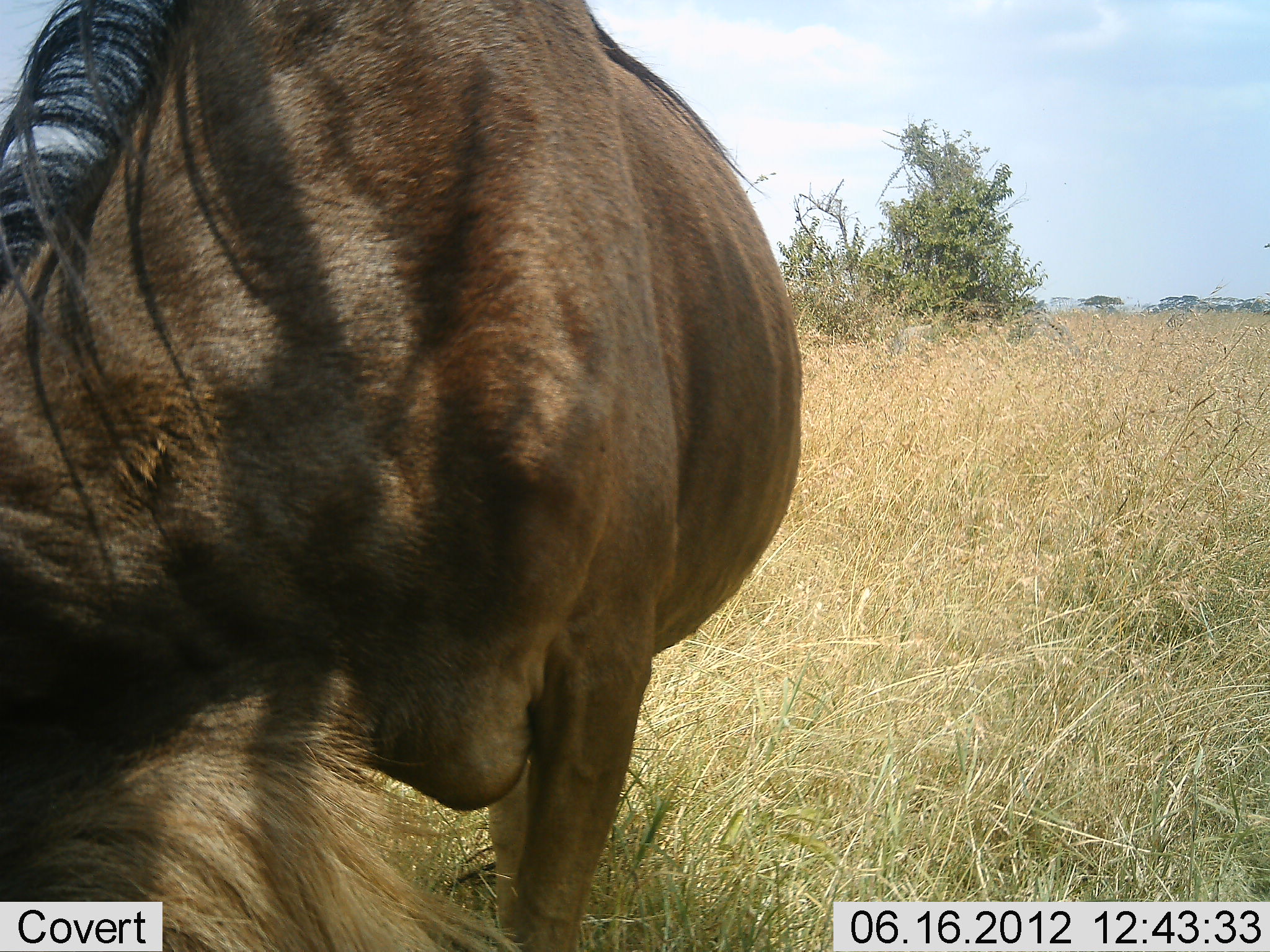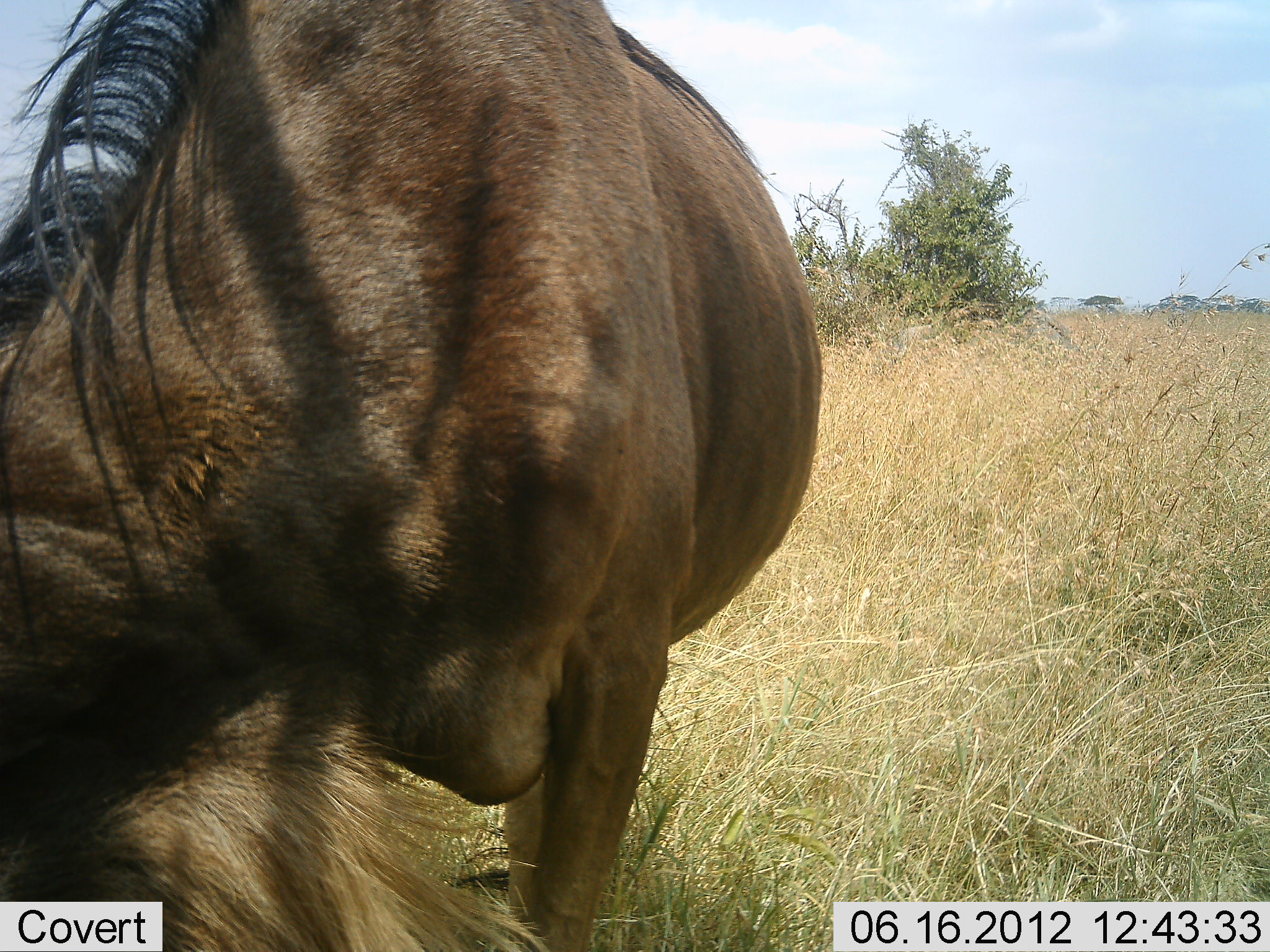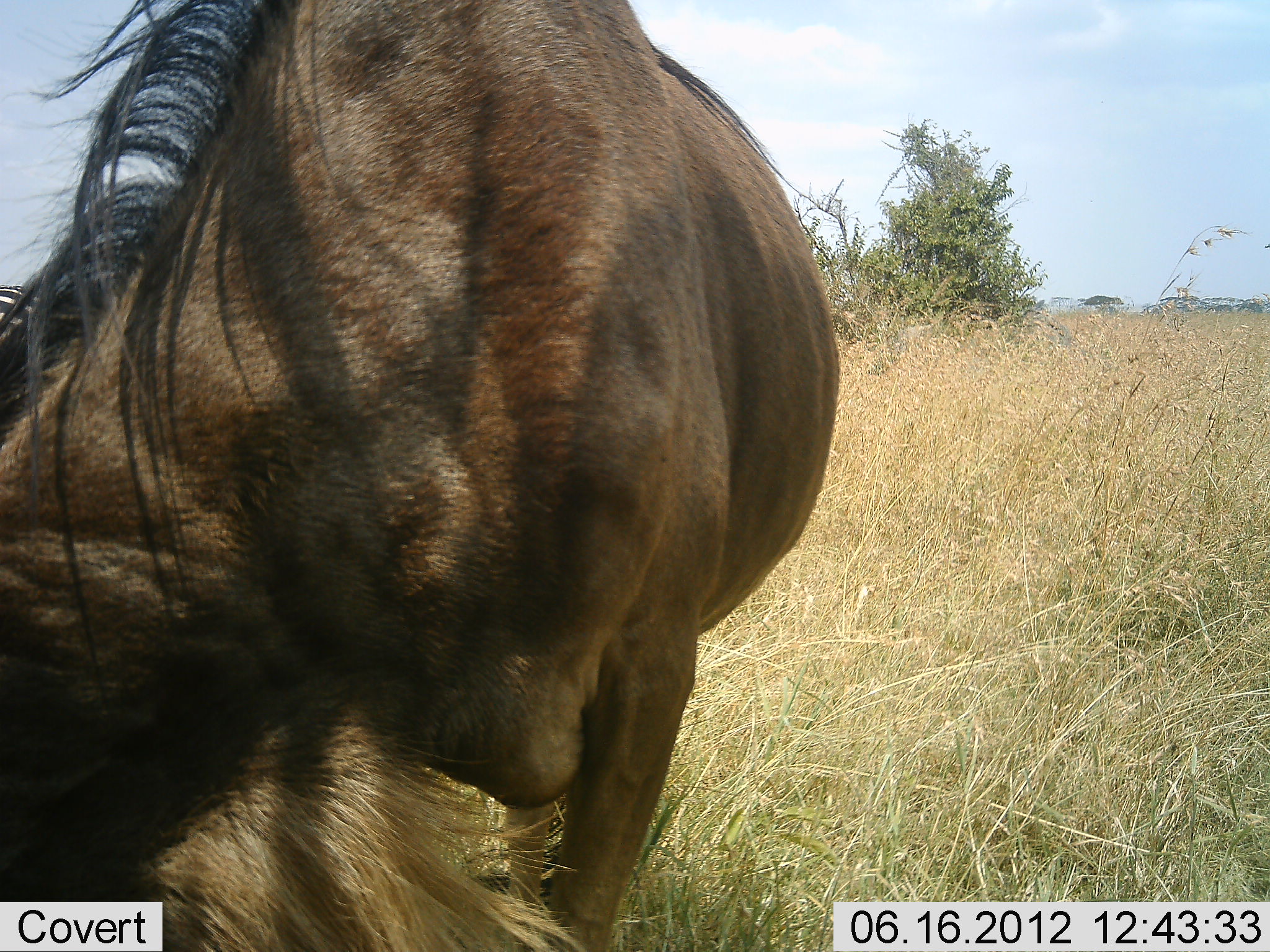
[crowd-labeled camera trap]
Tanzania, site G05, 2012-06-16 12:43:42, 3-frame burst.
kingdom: Animalia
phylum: Chordata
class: Mammalia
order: Artiodactyla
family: Bovidae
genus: Connochaetes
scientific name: Connochaetes taurinus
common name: blue wildebeest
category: wildebeest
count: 1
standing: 25%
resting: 0%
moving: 0%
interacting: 0%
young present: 0%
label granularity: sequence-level